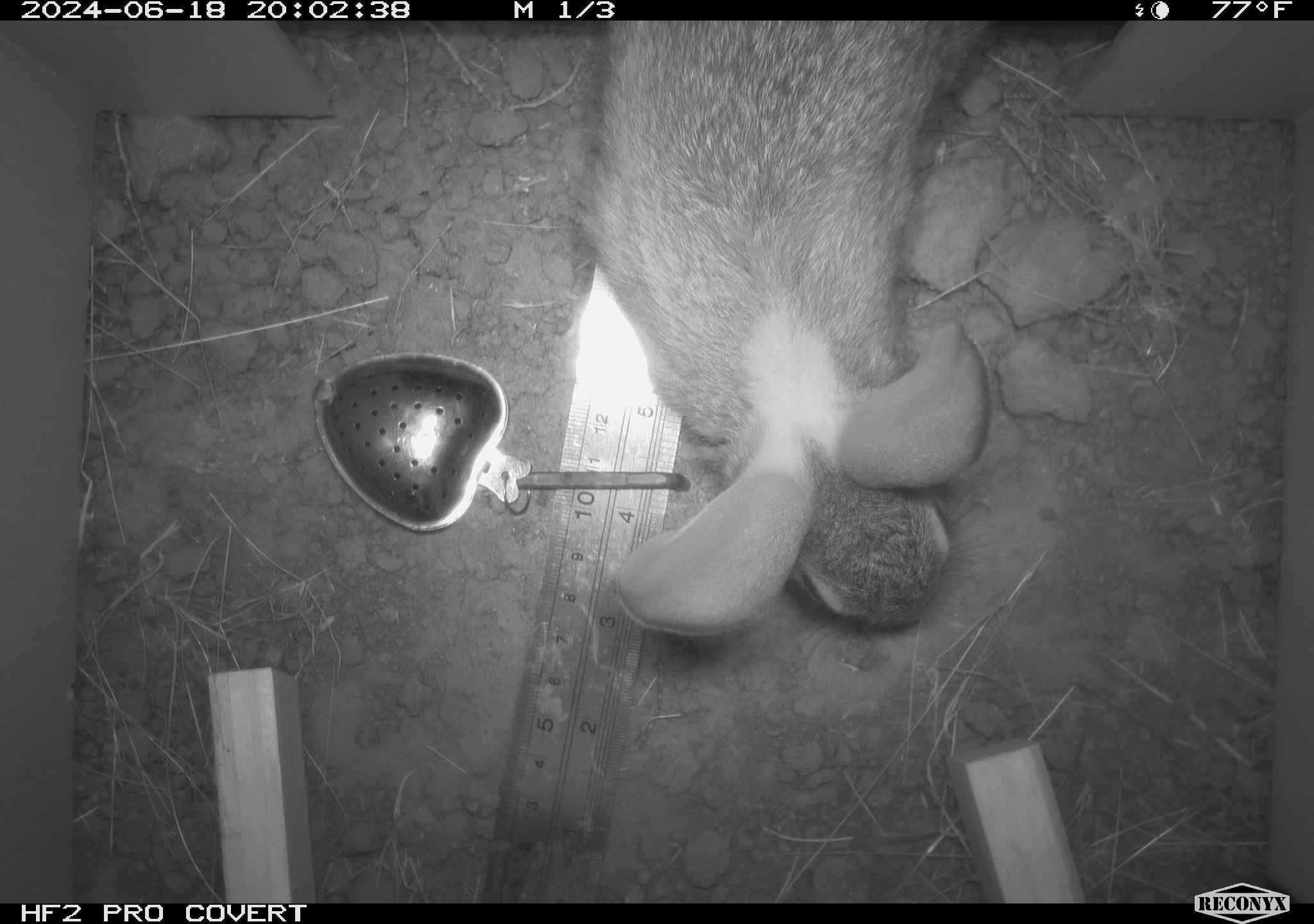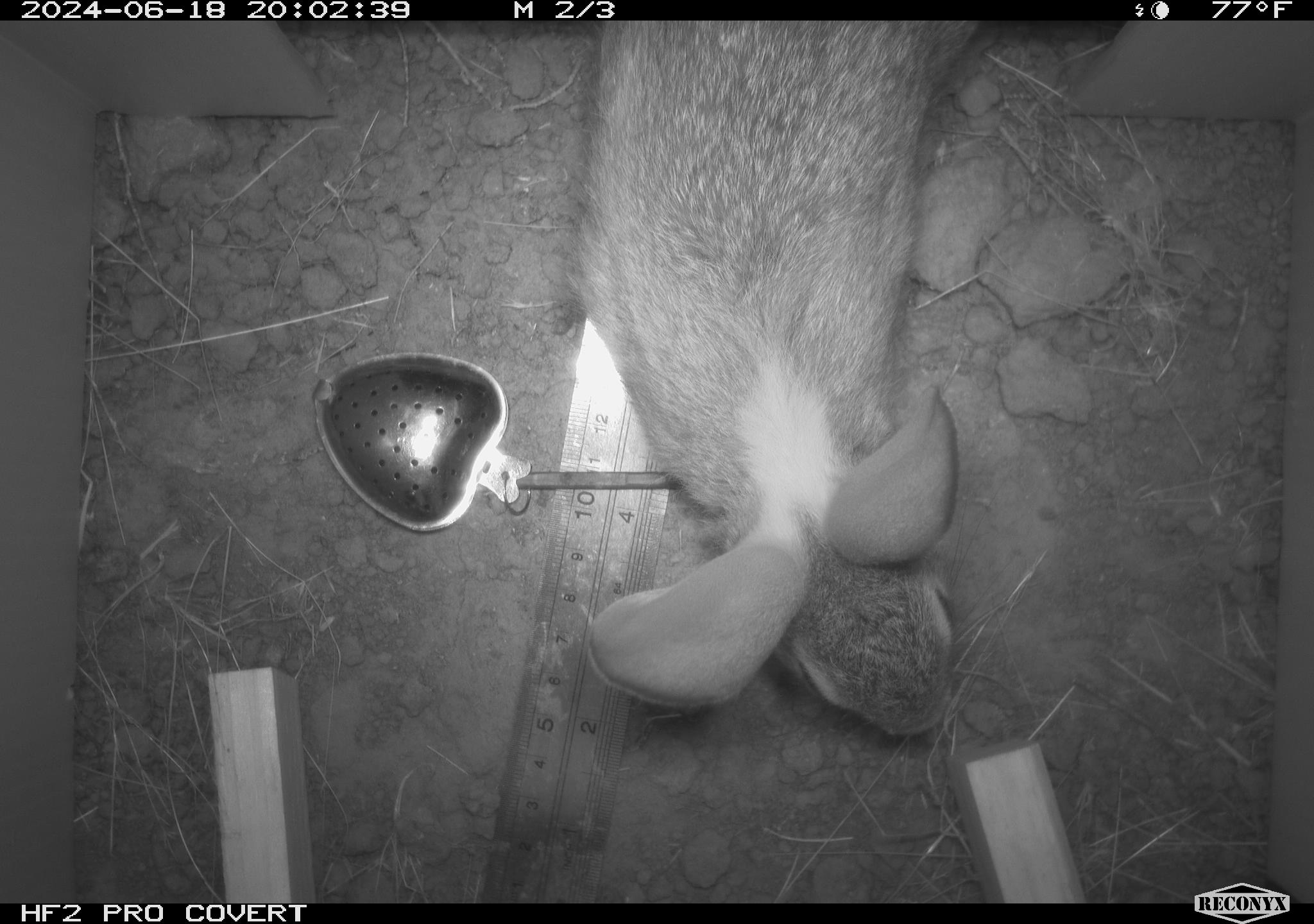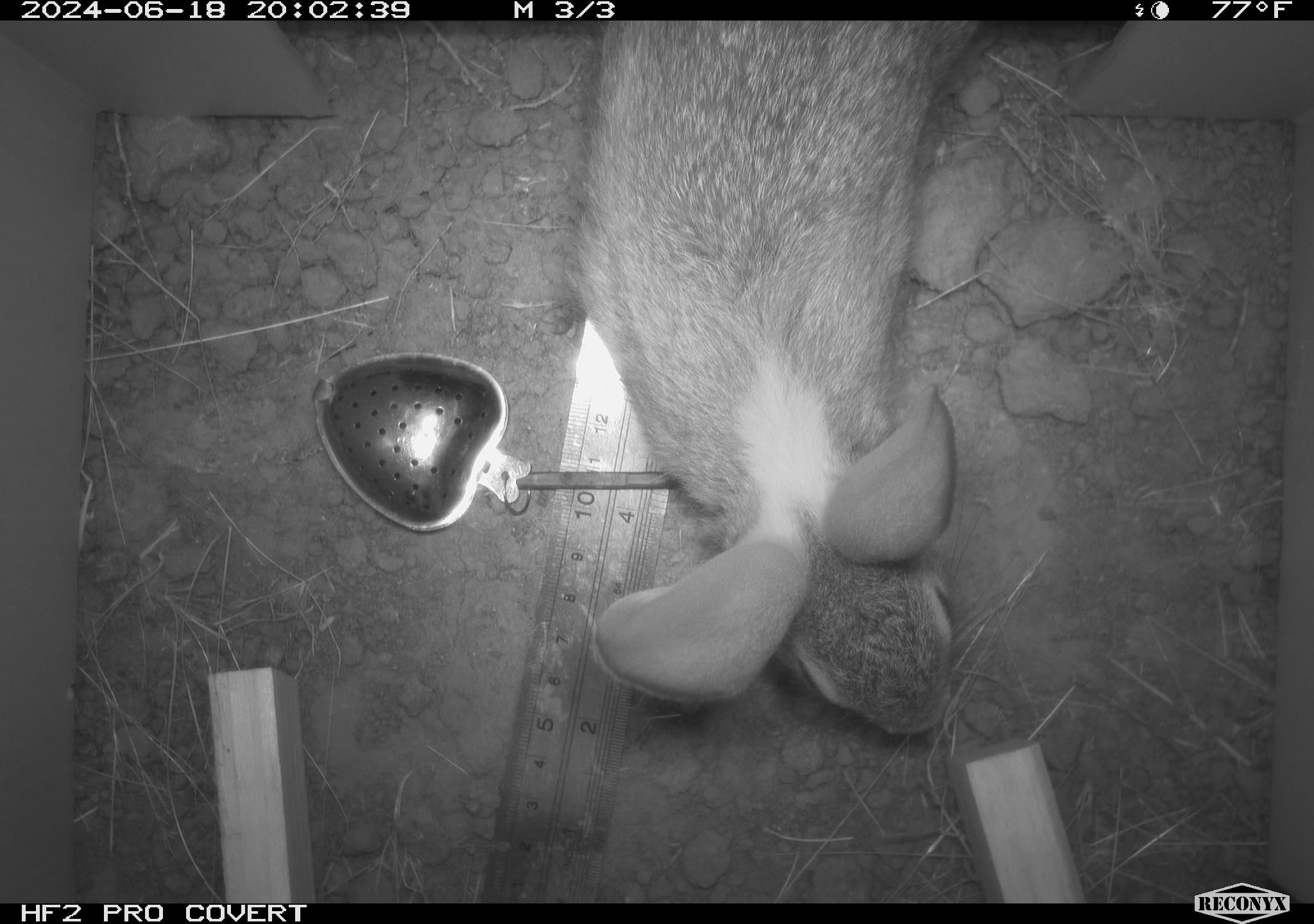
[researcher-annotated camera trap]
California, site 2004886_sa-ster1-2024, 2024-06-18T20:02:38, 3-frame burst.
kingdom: Animalia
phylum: Chordata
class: Mammalia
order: Lagomorpha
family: Leporidae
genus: Sylvilagus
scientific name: Sylvilagus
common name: cottontail rabbits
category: sylvilagus species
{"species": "sylvilagus species (cottontail rabbits) (Sylvilagus)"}